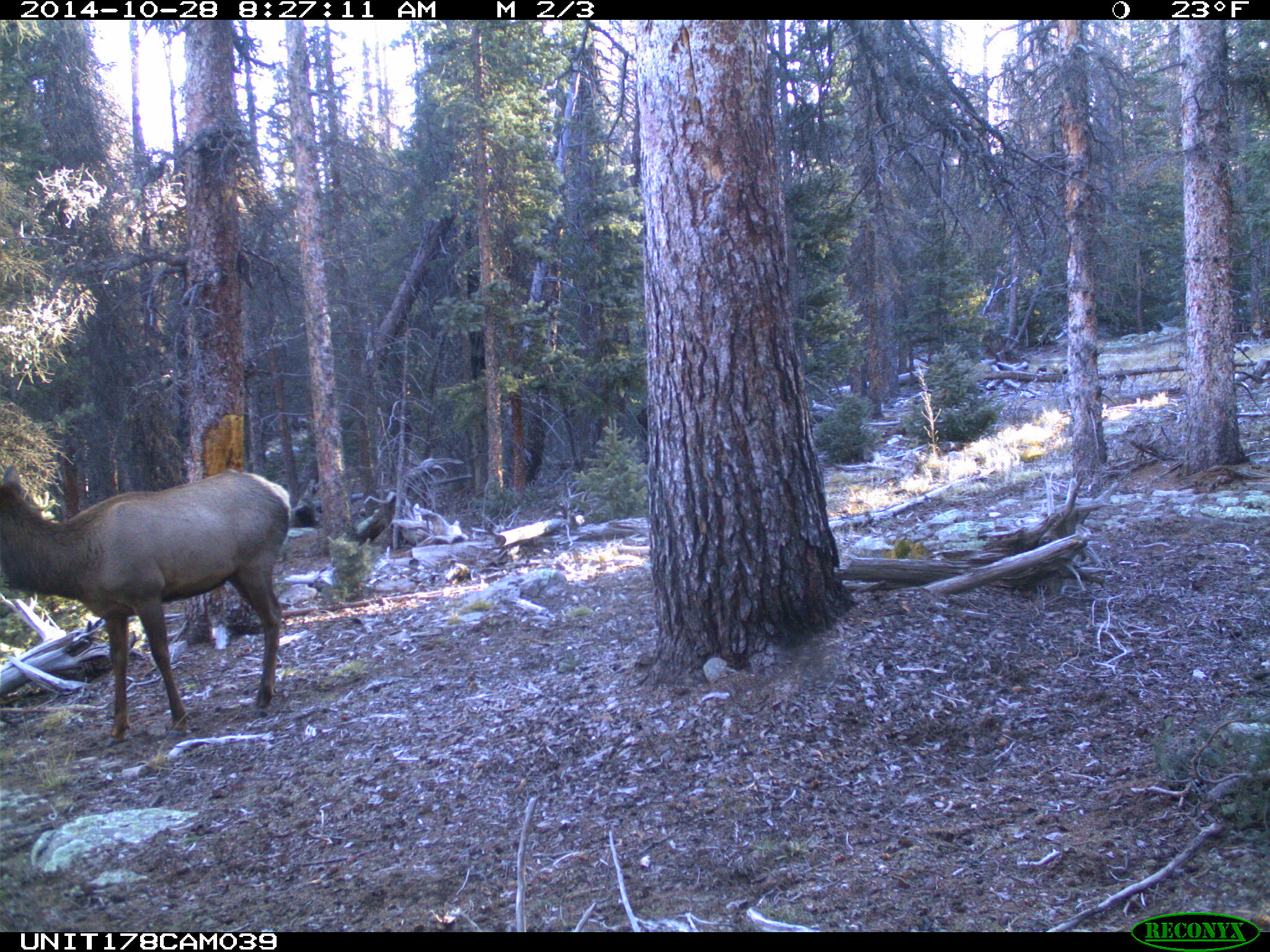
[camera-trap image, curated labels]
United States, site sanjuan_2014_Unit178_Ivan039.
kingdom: Animalia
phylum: Chordata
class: Mammalia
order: Artiodactyla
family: Cervidae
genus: Cervus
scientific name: Cervus elaphus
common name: red deer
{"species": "Cervus elaphus (red deer)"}